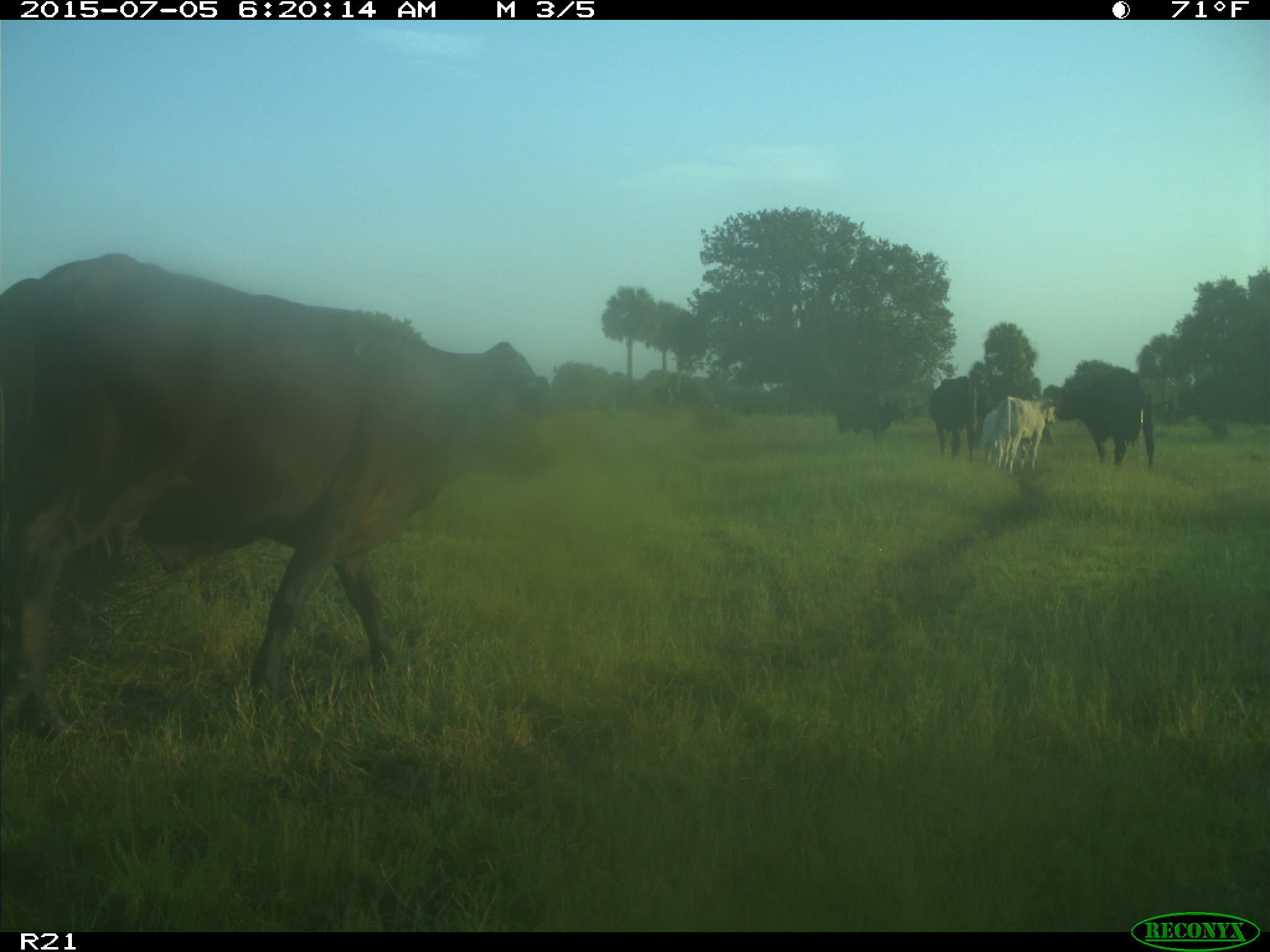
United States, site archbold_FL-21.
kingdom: Animalia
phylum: Chordata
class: Mammalia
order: Artiodactyla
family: Bovidae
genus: Bos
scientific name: Bos taurus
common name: domestic cow